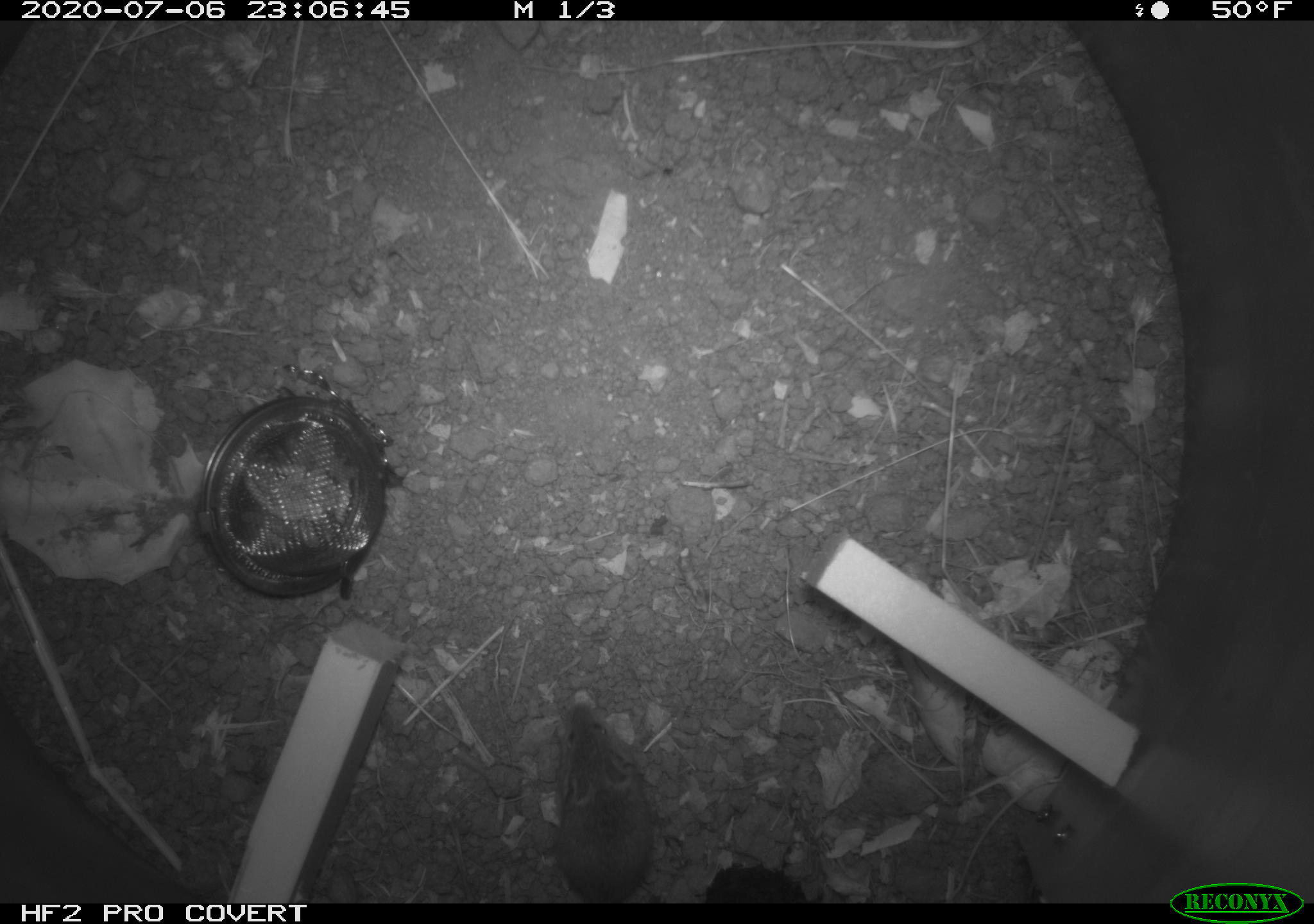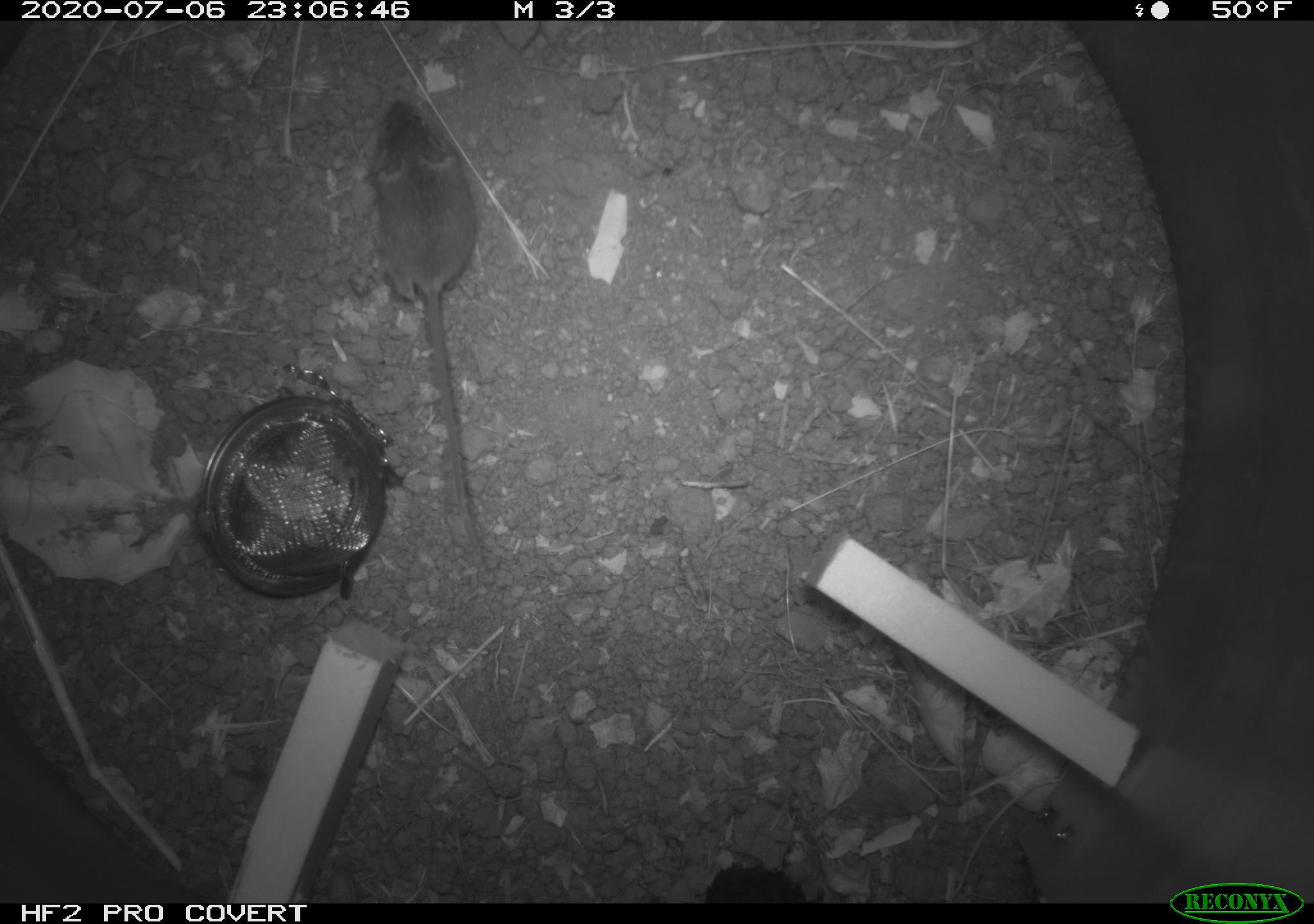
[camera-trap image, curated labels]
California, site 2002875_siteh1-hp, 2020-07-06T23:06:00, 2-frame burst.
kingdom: Animalia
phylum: Chordata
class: Mammalia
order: Rodentia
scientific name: Rodentia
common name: rodent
Rodent (Rodentia).